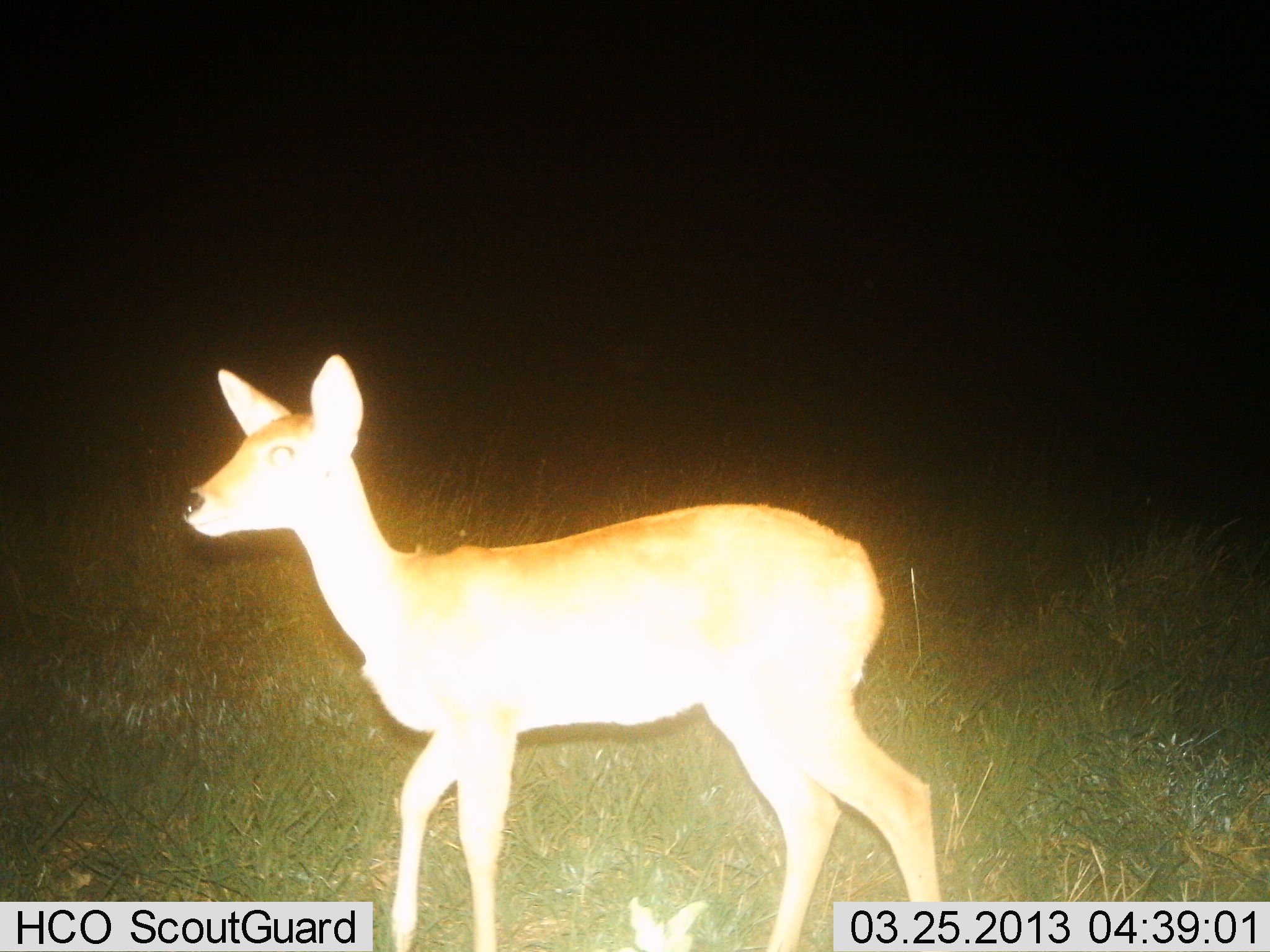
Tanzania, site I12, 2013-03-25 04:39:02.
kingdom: Animalia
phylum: Chordata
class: Mammalia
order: Artiodactyla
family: Bovidae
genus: Redunca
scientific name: Redunca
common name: reedbuck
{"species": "reedbuck (Redunca)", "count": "1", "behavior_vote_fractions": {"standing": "59%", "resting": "0%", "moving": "41%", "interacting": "0%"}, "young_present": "3%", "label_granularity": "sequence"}